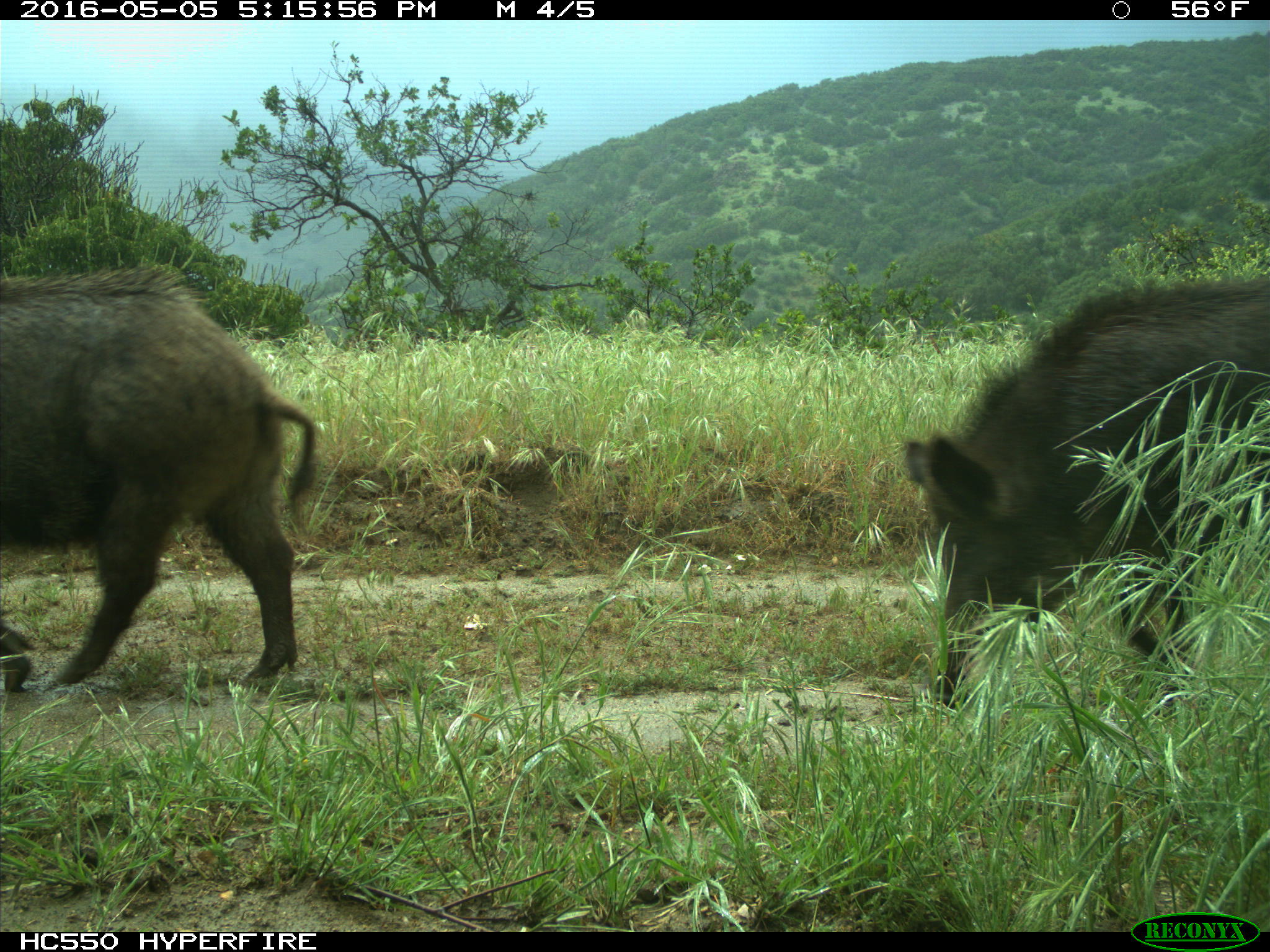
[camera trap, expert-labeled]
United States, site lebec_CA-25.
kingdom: Animalia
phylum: Chordata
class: Mammalia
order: Artiodactyla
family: Suidae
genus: Sus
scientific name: Sus scrofa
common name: wild boar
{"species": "Sus scrofa (wild boar)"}